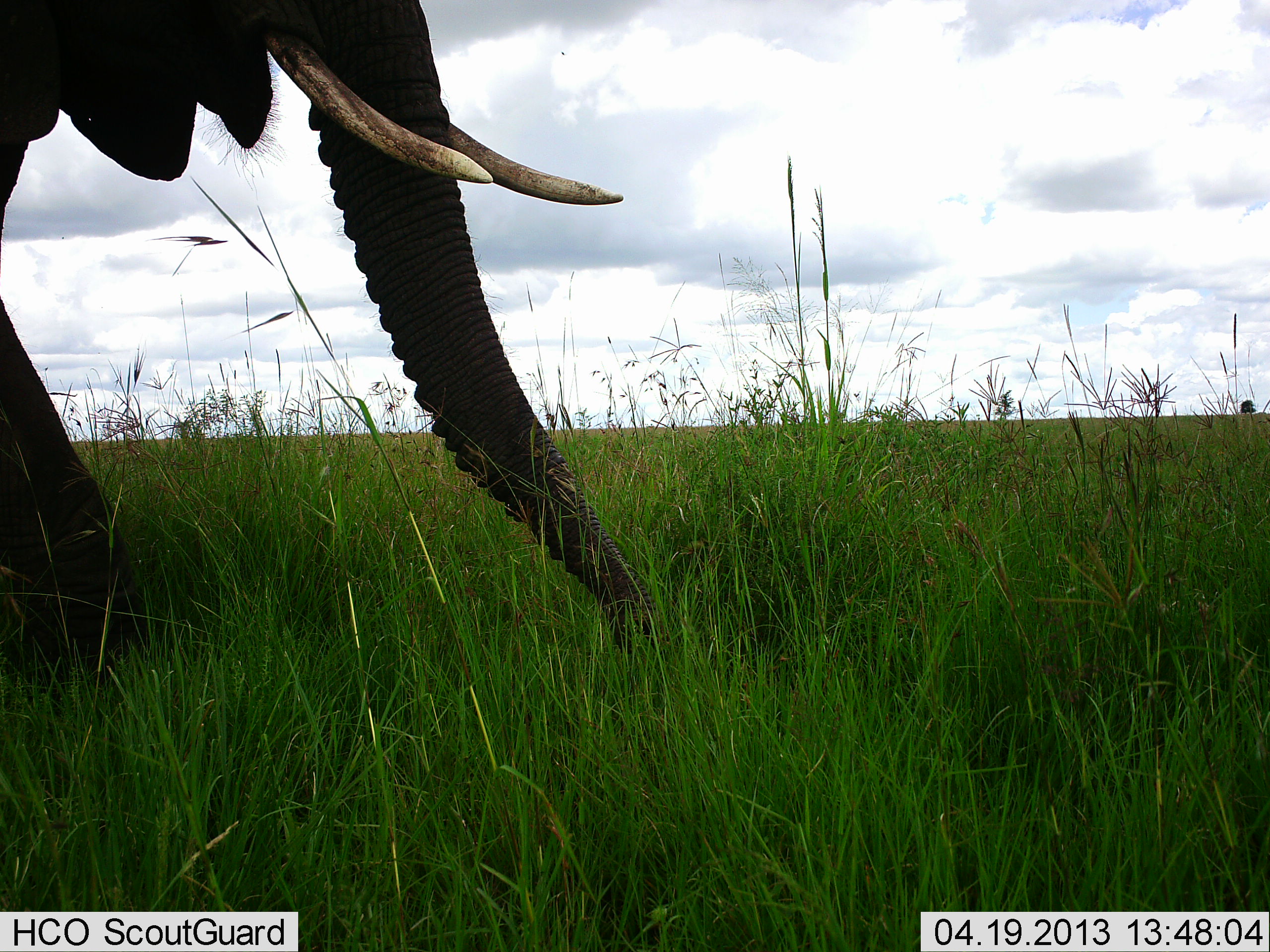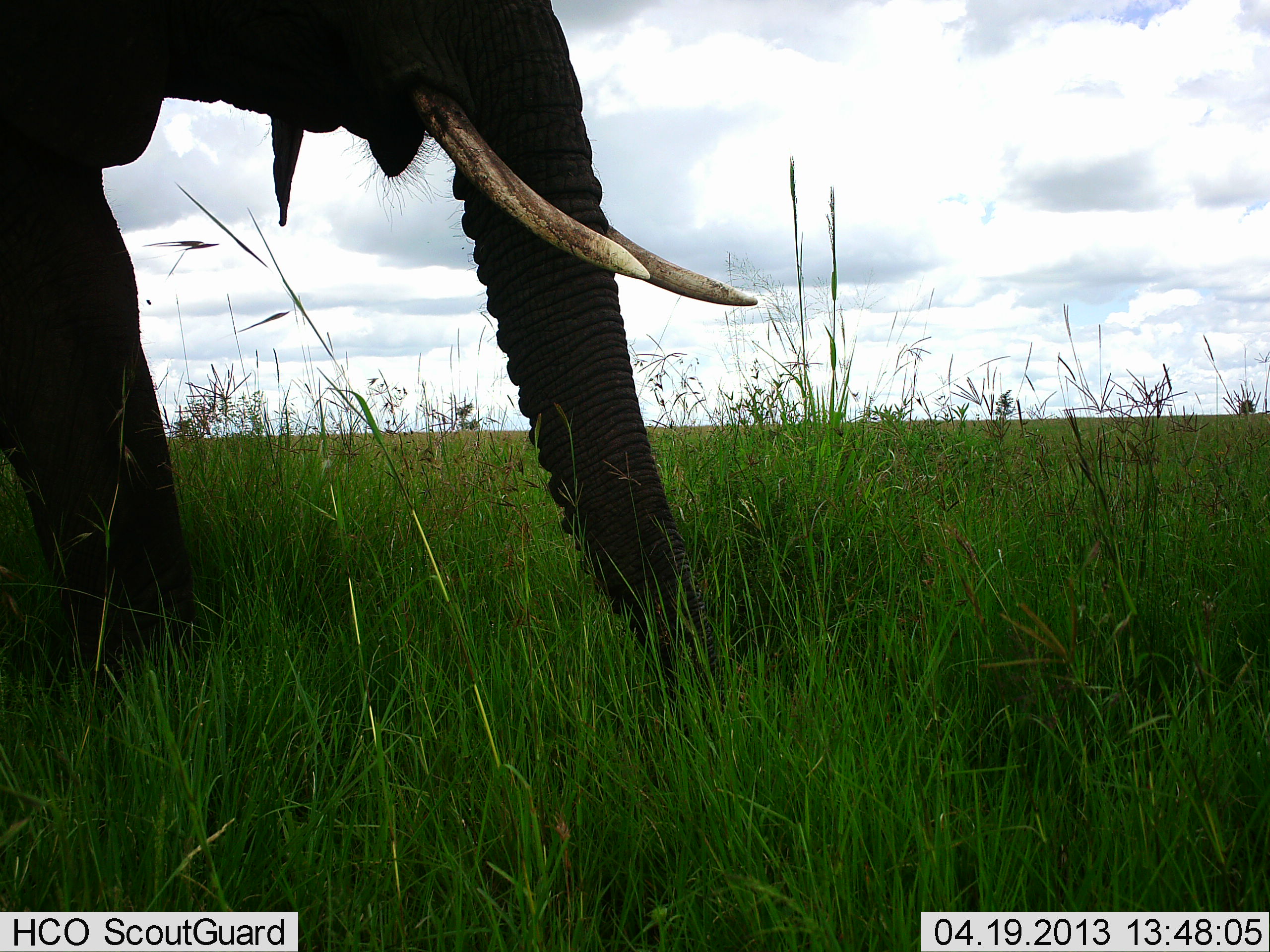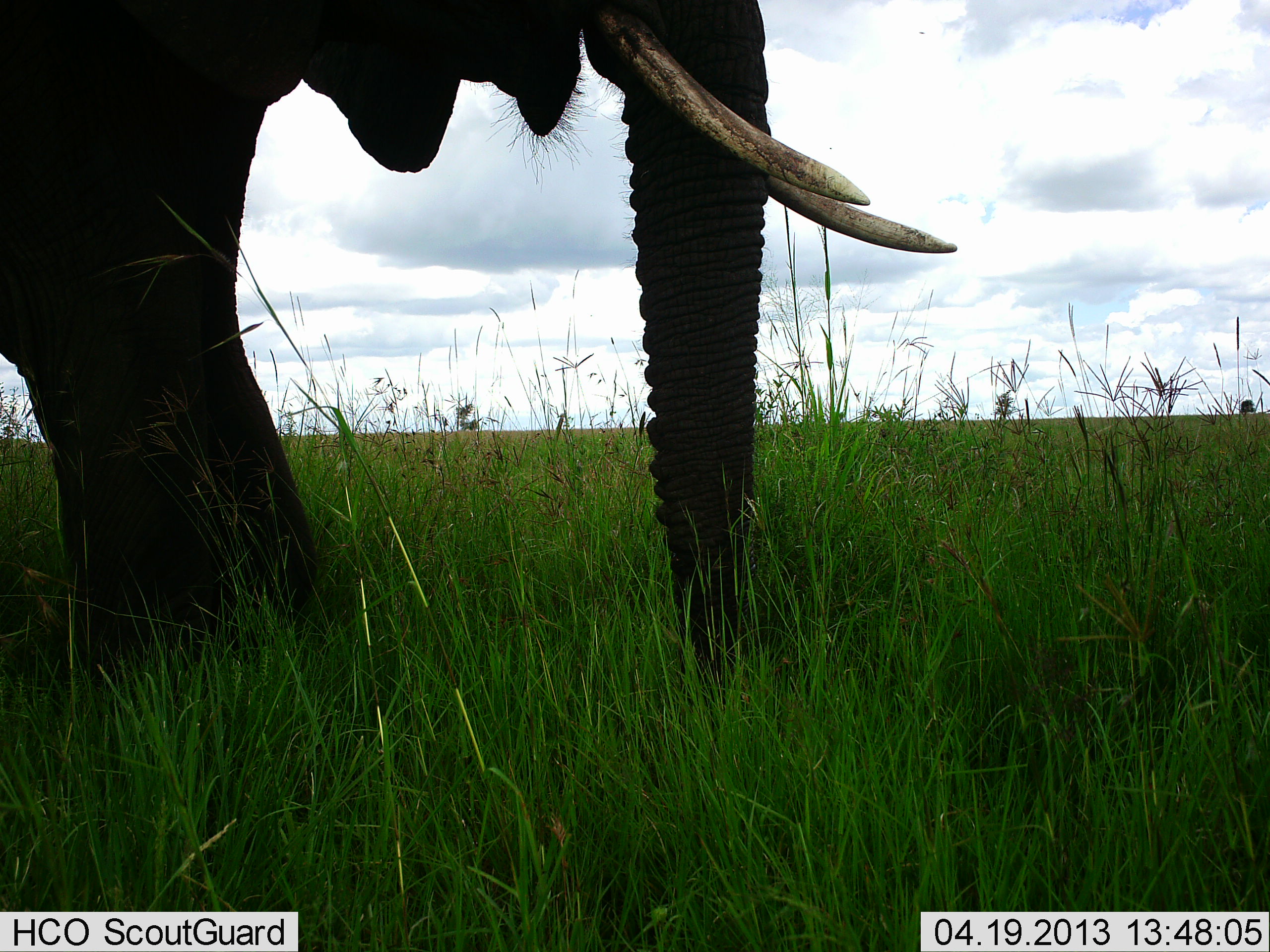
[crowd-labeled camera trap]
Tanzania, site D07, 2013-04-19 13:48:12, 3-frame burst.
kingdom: Animalia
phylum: Chordata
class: Mammalia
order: Proboscidea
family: Elephantidae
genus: Loxodonta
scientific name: Loxodonta africana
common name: african bush elephant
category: elephant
Elephant (african bush elephant) (Loxodonta africana), count 1. Behavior (volunteer vote fractions): standing 20%, resting 0%, moving 80%, interacting 0%. Young present (vote fraction): 0%. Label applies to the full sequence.